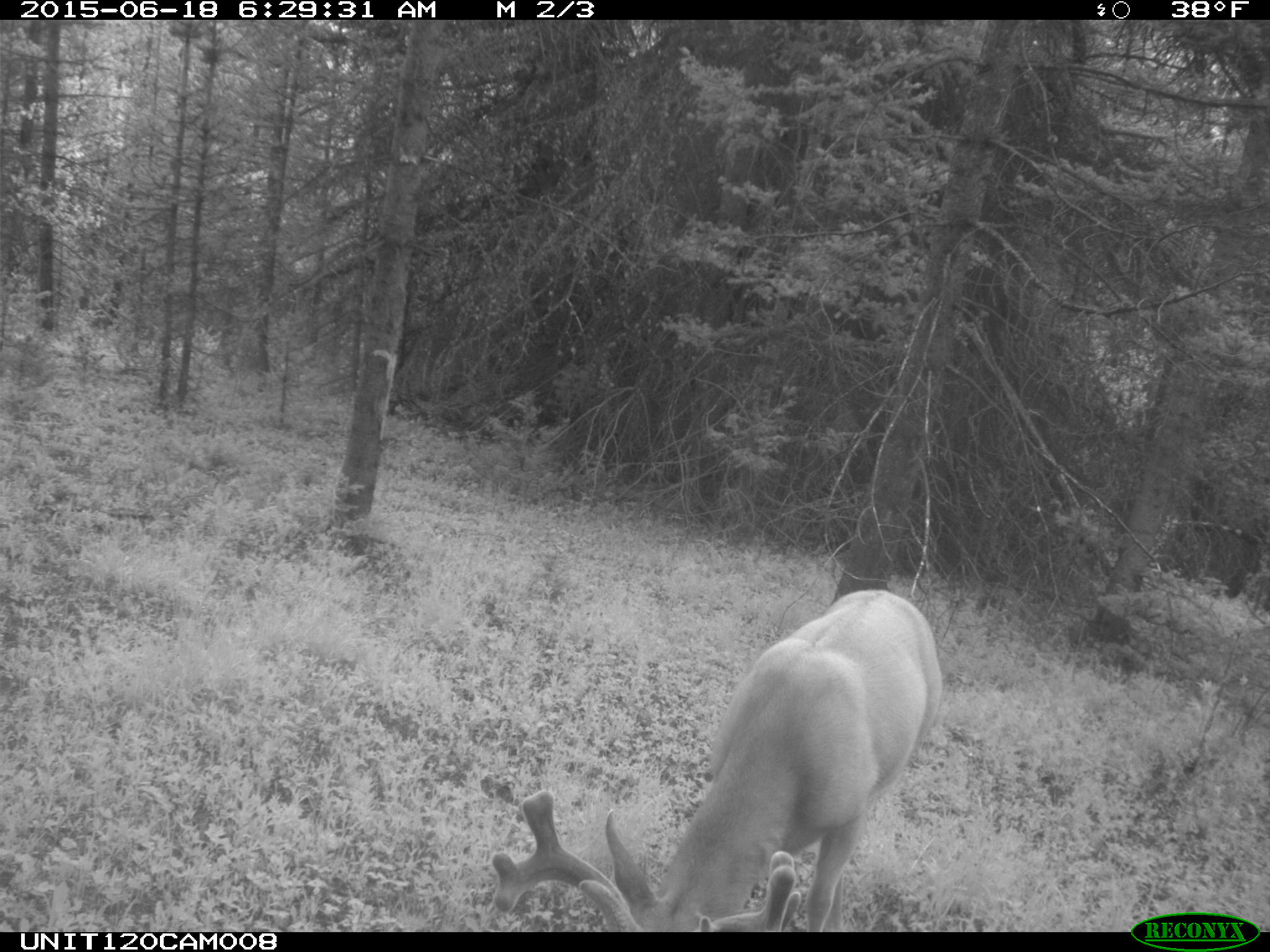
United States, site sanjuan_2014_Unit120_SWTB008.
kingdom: Animalia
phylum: Chordata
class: Mammalia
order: Artiodactyla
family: Cervidae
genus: Odocoileus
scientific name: Odocoileus hemionus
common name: mule deer